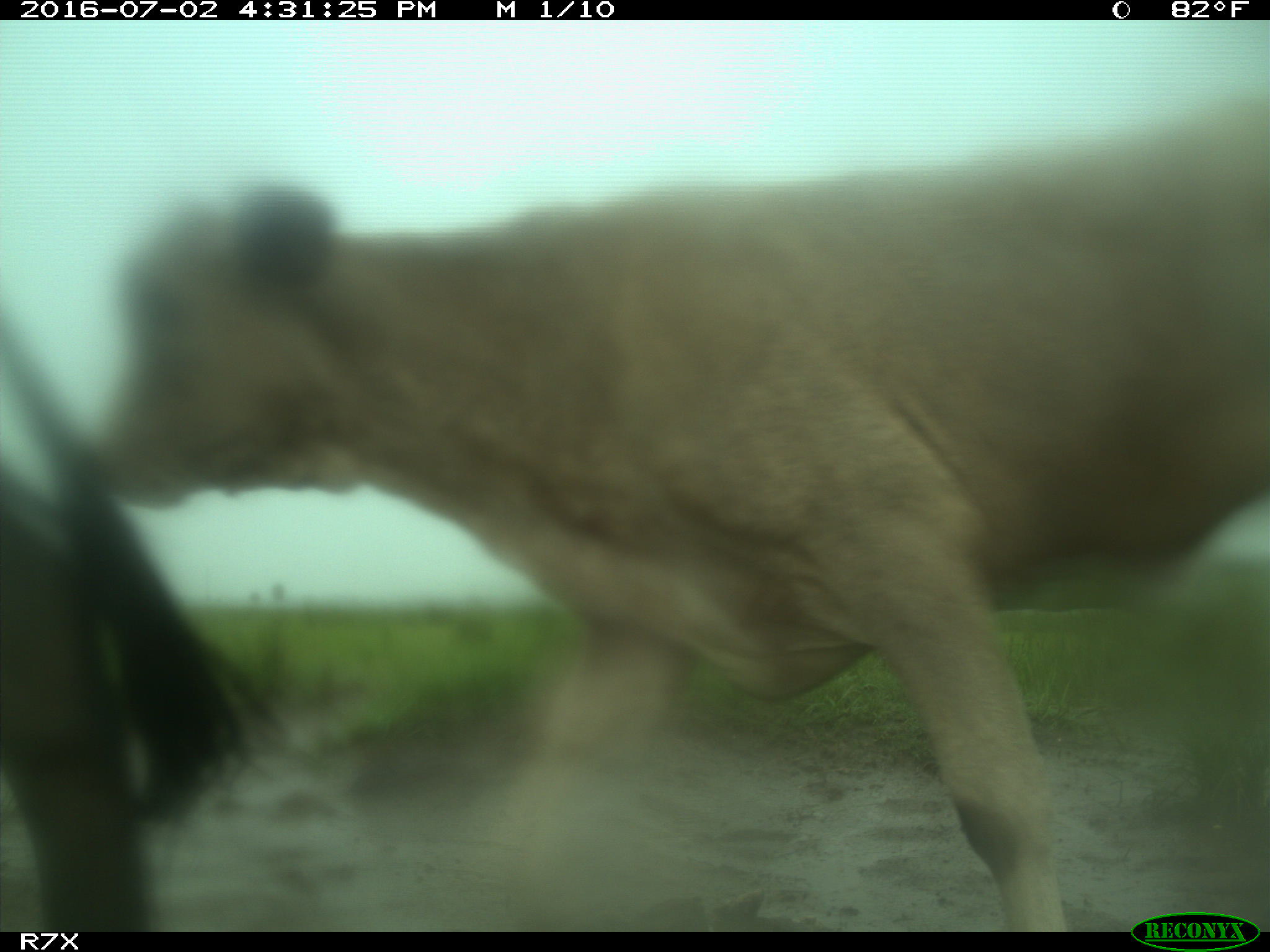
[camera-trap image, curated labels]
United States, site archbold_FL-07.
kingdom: Animalia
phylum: Chordata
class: Mammalia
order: Artiodactyla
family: Bovidae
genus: Bos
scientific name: Bos taurus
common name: domestic cow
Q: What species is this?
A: Bos taurus (domestic cow).